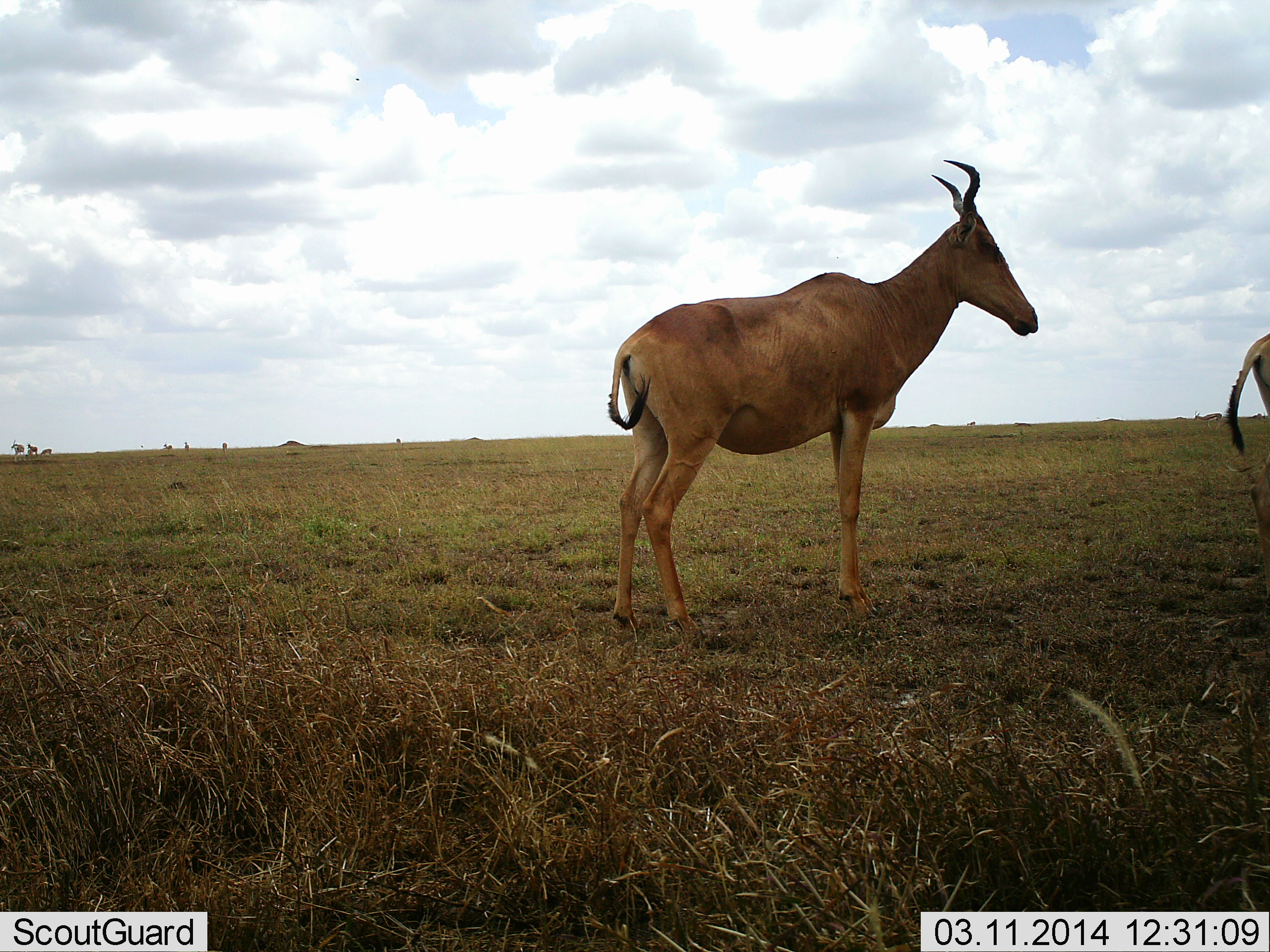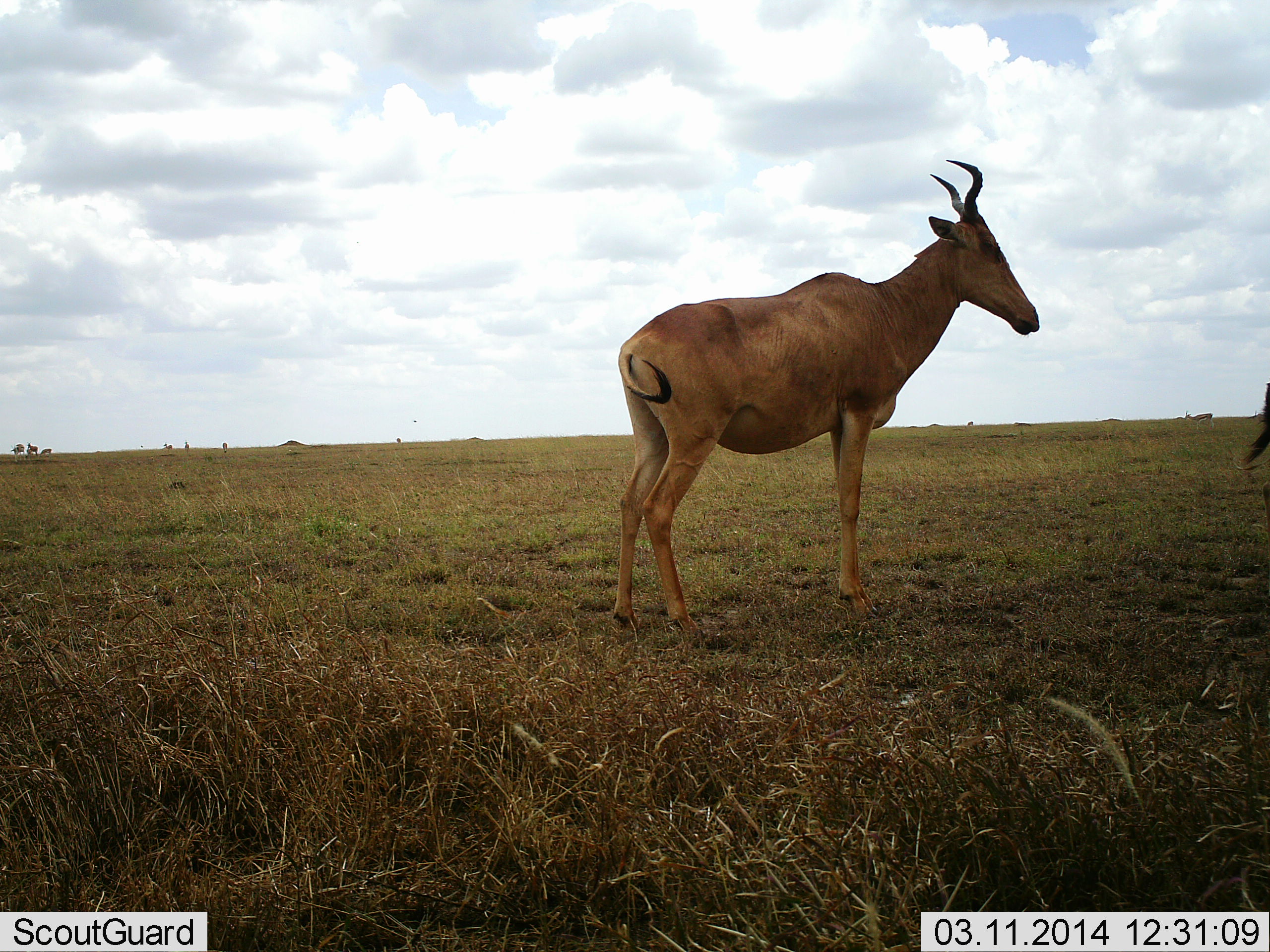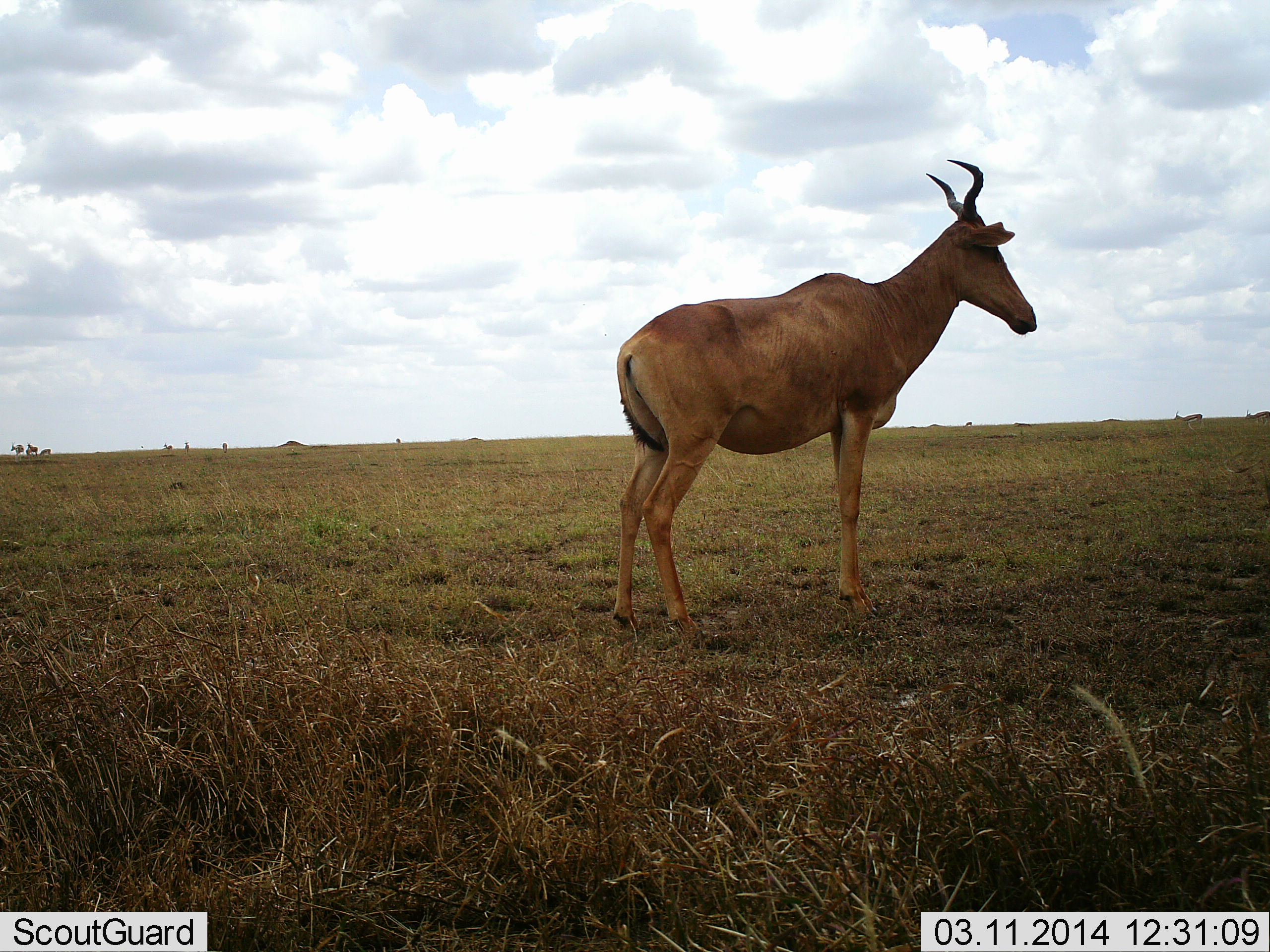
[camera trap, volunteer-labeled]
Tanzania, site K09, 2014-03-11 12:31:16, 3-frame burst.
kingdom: Animalia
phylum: Chordata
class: Mammalia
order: Artiodactyla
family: Bovidae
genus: Alcelaphus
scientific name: Alcelaphus buselaphus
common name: hartebeest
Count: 2.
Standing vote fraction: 92%.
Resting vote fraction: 8%.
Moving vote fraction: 15%.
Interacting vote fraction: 0%.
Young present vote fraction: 0%.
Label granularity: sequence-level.